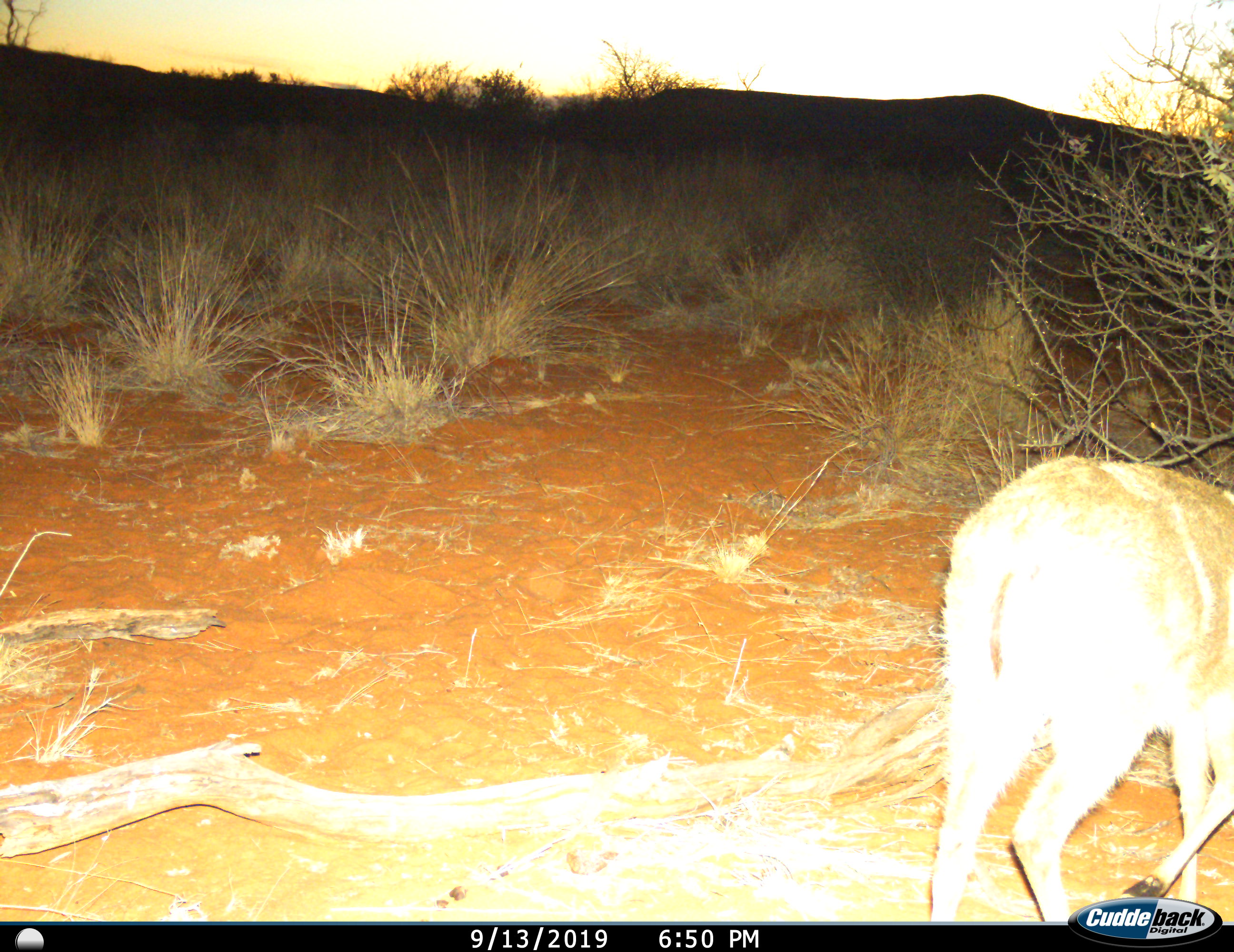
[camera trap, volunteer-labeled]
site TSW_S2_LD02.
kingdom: Animalia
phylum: Chordata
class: Mammalia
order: Artiodactyla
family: Bovidae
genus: Sylvicapra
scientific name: Sylvicapra grimmia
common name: common duiker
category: duikercommongrey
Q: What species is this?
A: Duikercommongrey (common duiker) (Sylvicapra grimmia).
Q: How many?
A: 1.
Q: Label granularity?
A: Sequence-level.